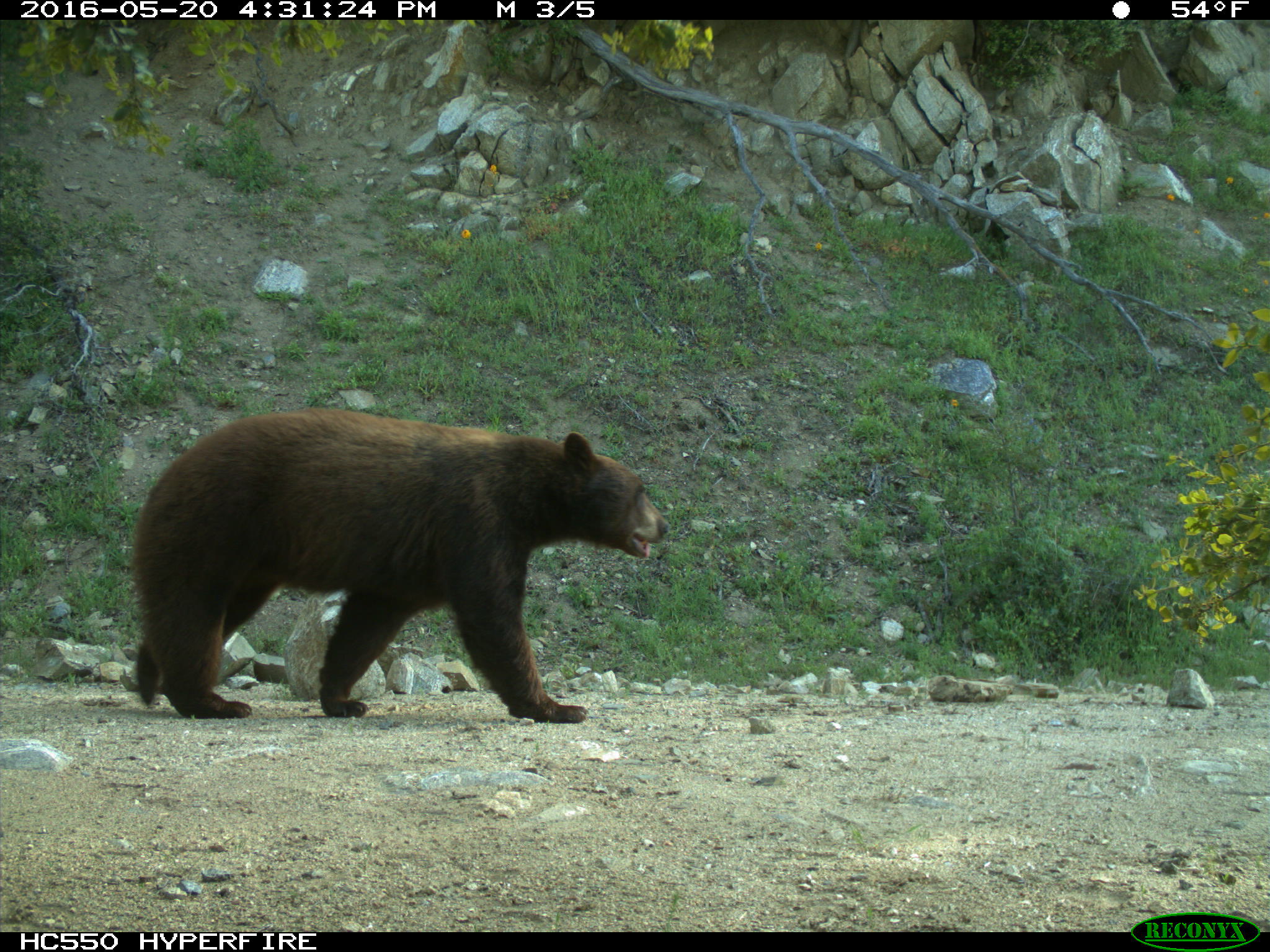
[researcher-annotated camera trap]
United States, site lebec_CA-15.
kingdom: Animalia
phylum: Chordata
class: Mammalia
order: Carnivora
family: Ursidae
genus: Ursus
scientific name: Ursus americanus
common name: american black bear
Ursus americanus (american black bear).